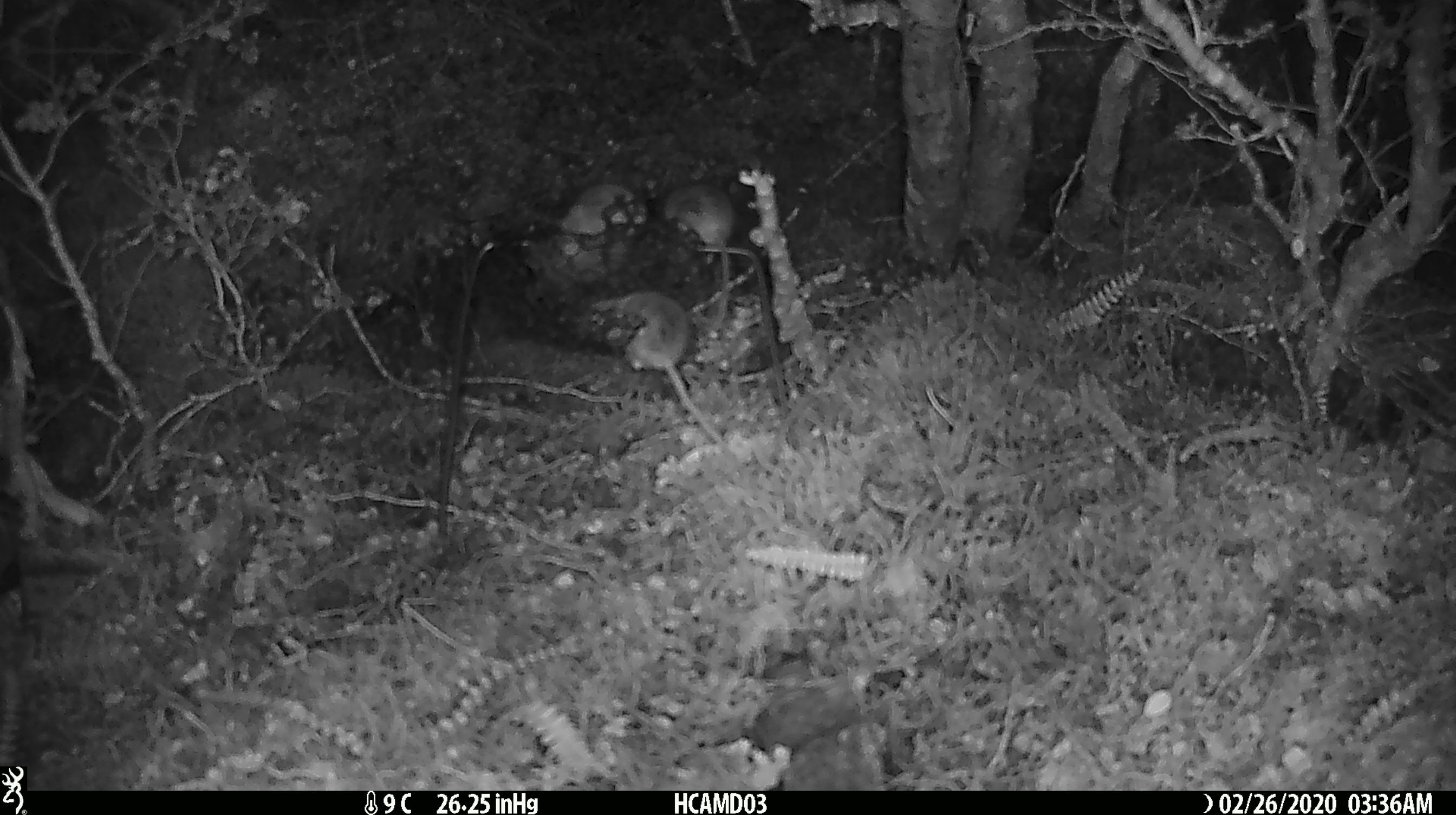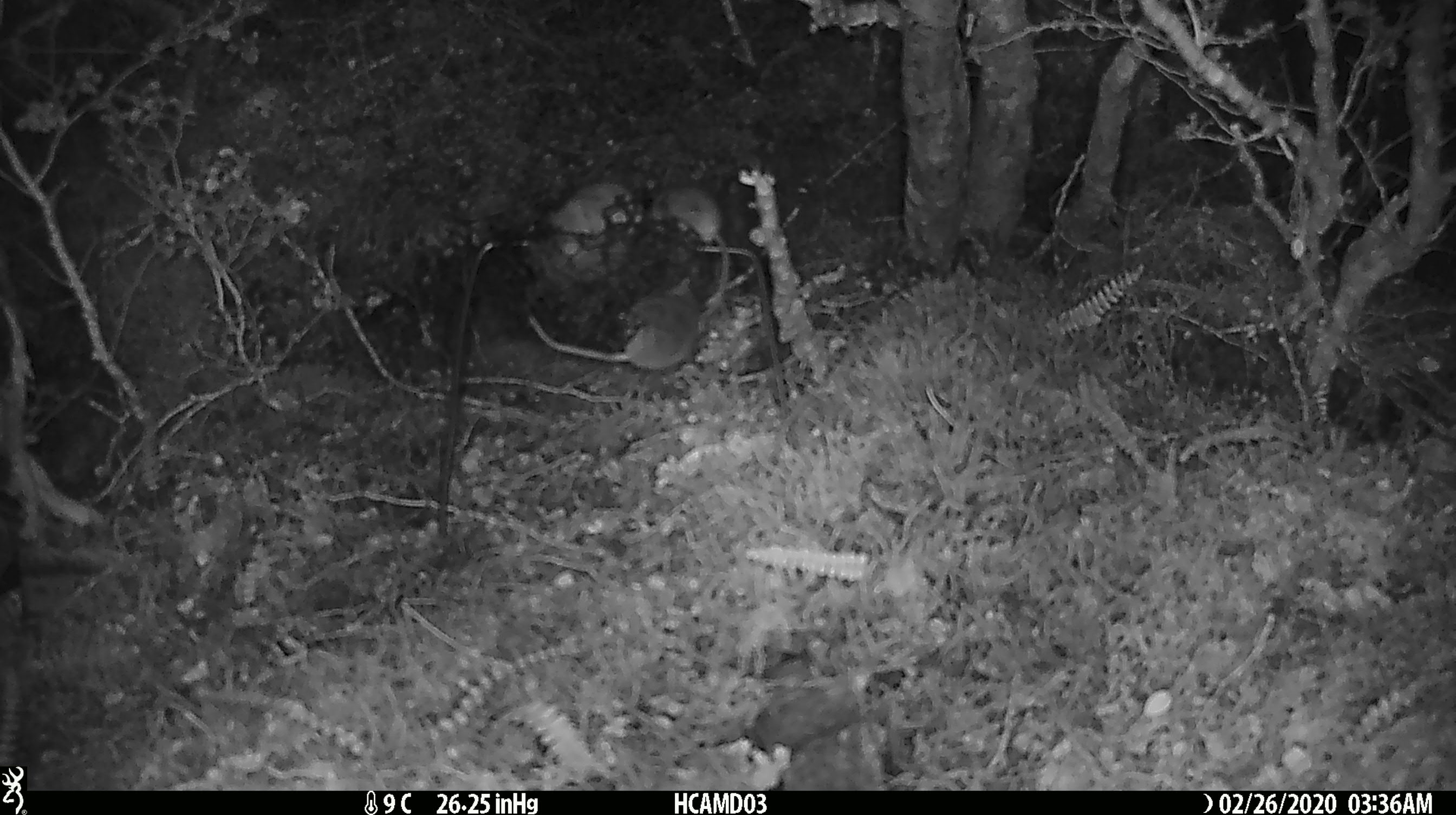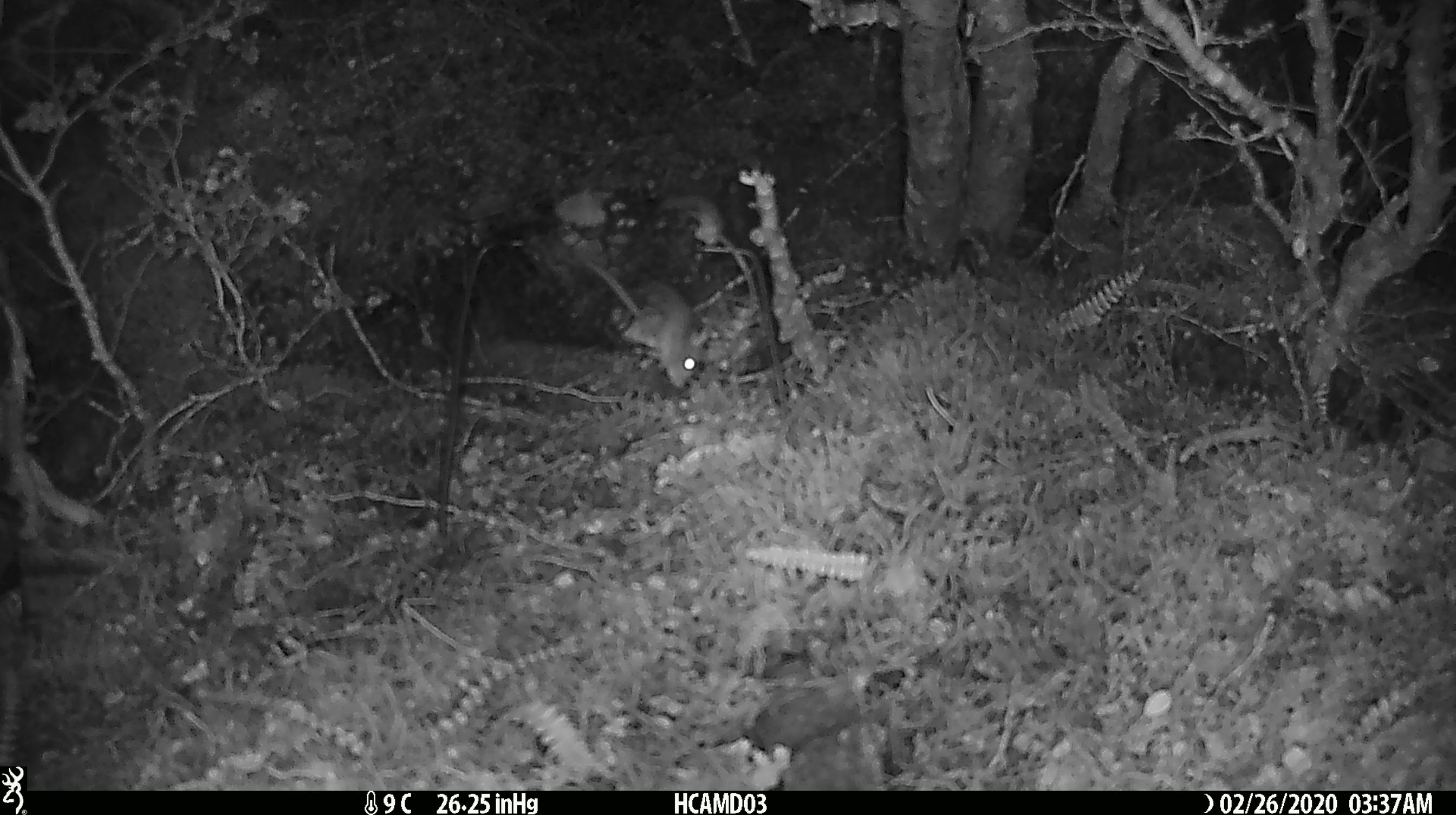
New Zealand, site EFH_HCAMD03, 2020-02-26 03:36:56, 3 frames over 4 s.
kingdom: Animalia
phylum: Chordata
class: Mammalia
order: Rodentia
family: Muridae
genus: Mus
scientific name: Mus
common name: mouse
Mouse (Mus).